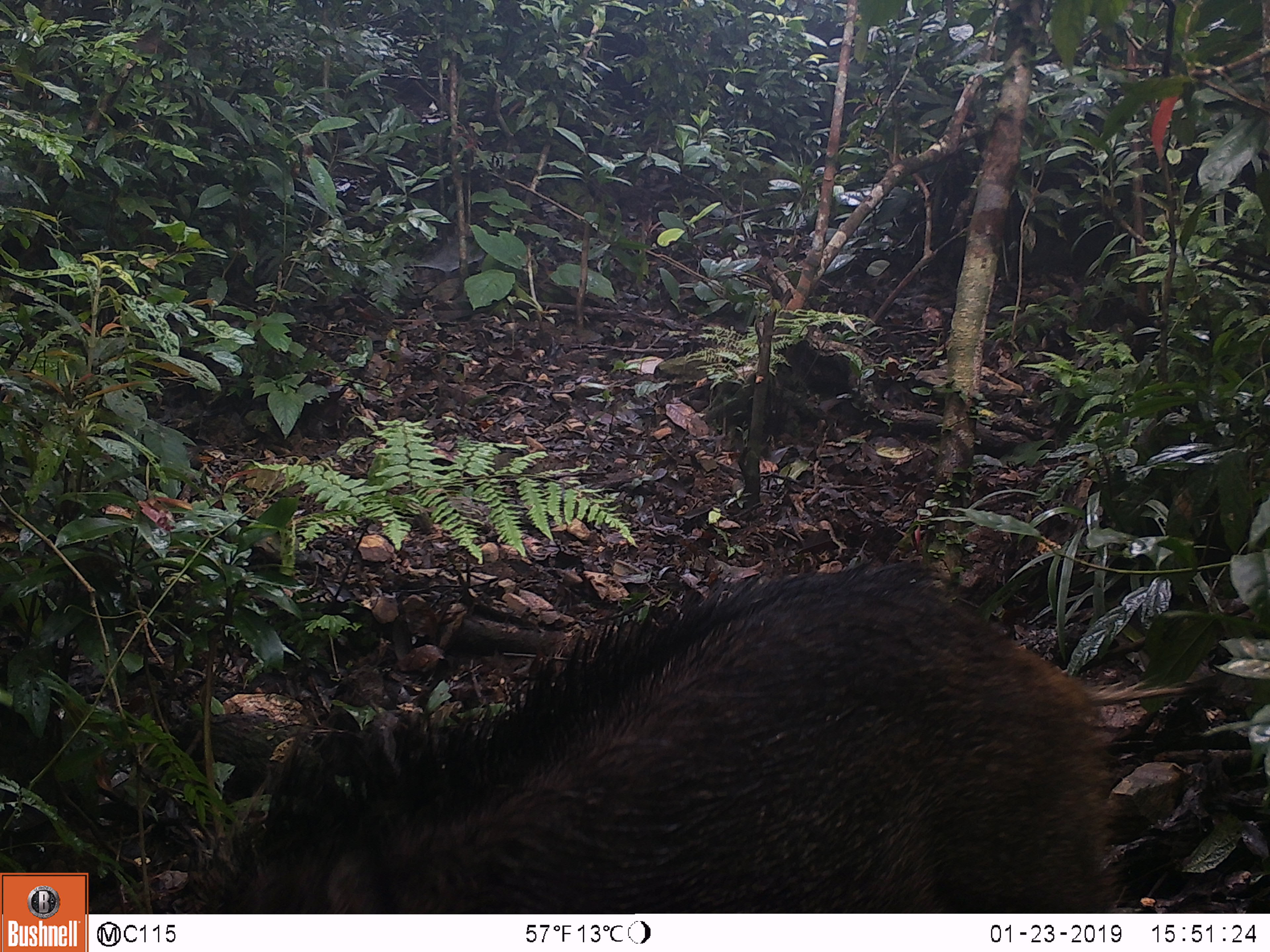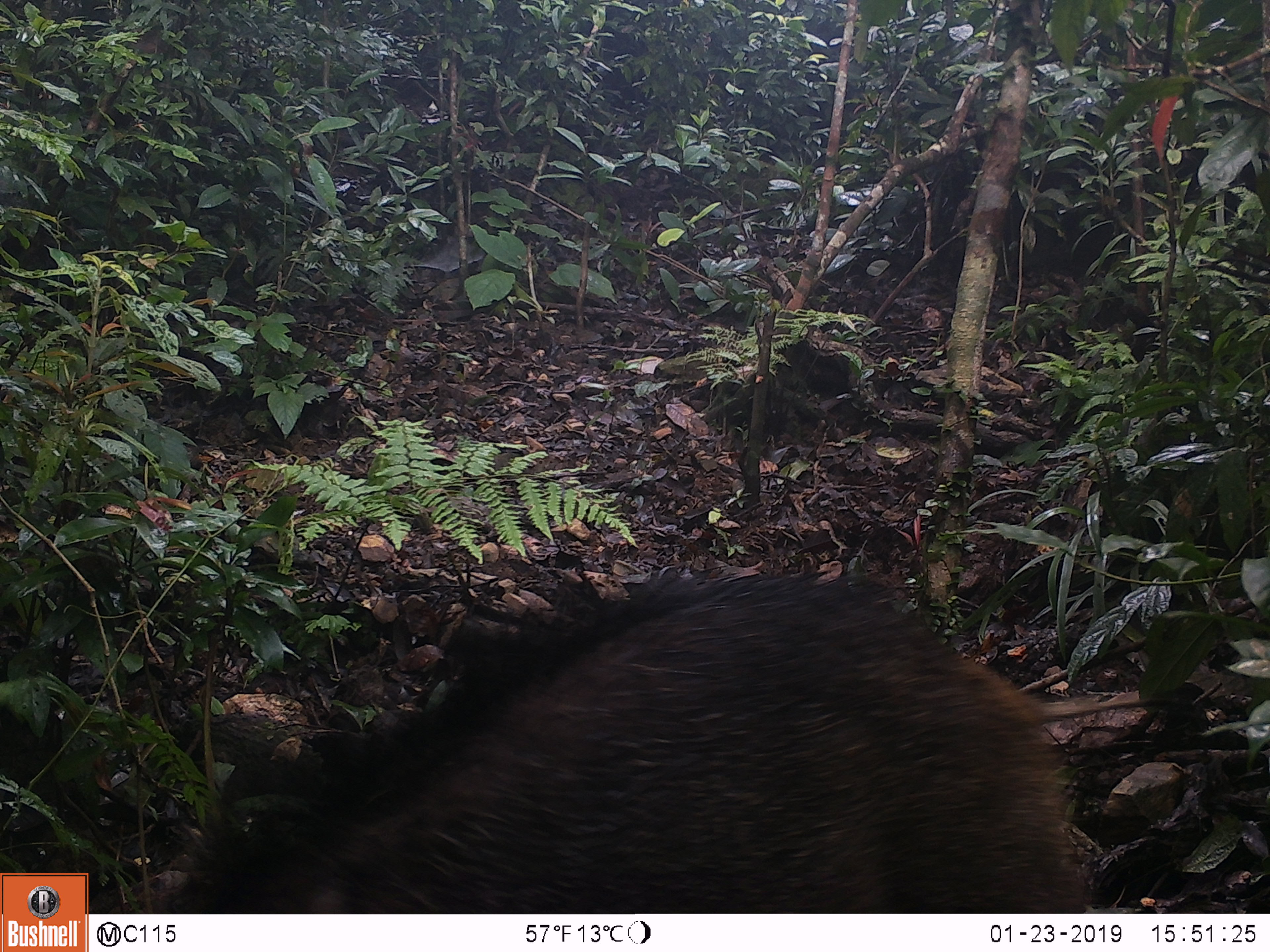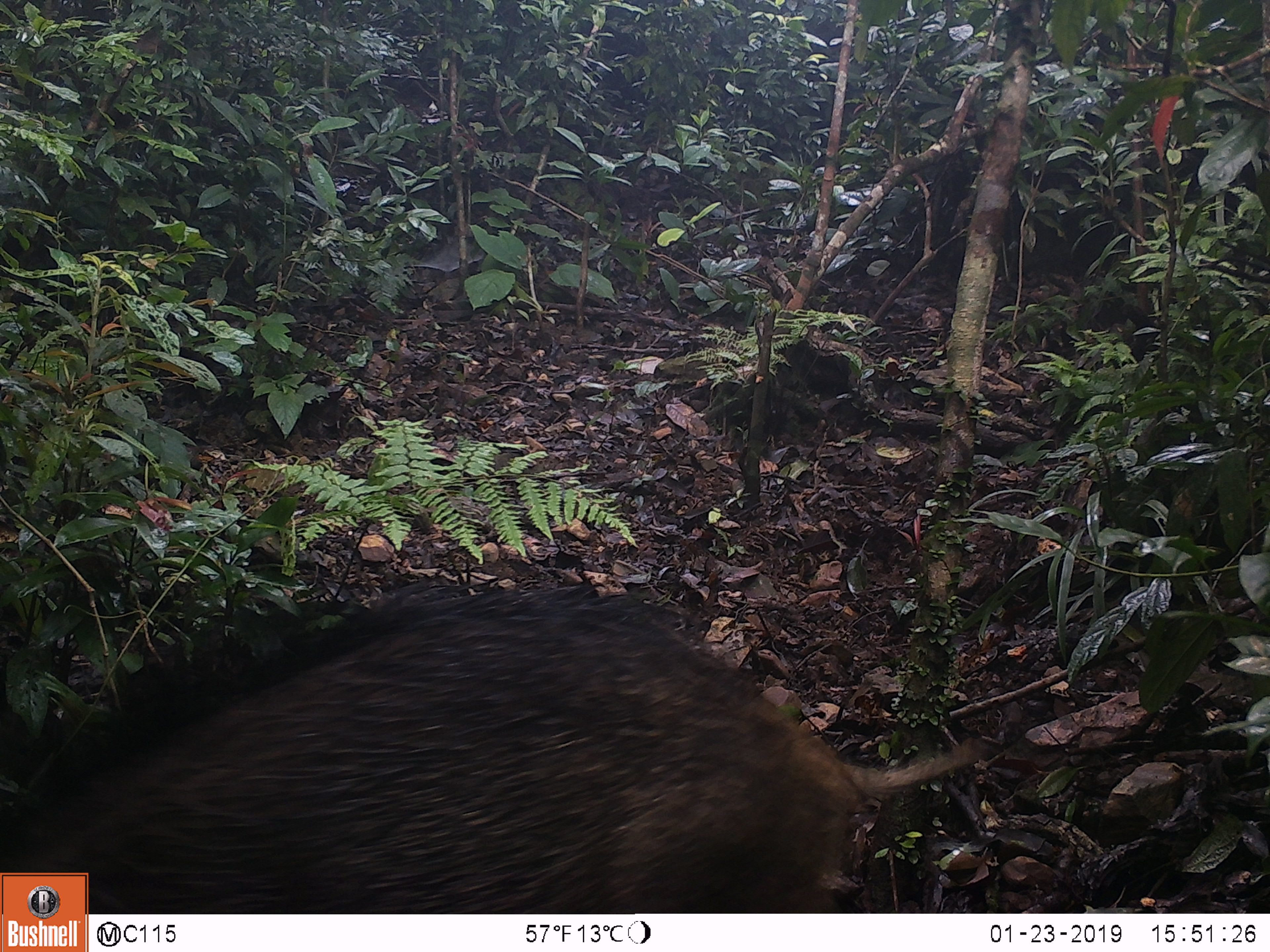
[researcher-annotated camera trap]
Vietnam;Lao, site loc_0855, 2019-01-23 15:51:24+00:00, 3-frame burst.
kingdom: Animalia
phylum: Chordata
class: Mammalia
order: Artiodactyla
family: Suidae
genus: Sus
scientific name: Sus scrofa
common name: eurasian wild pig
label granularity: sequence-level